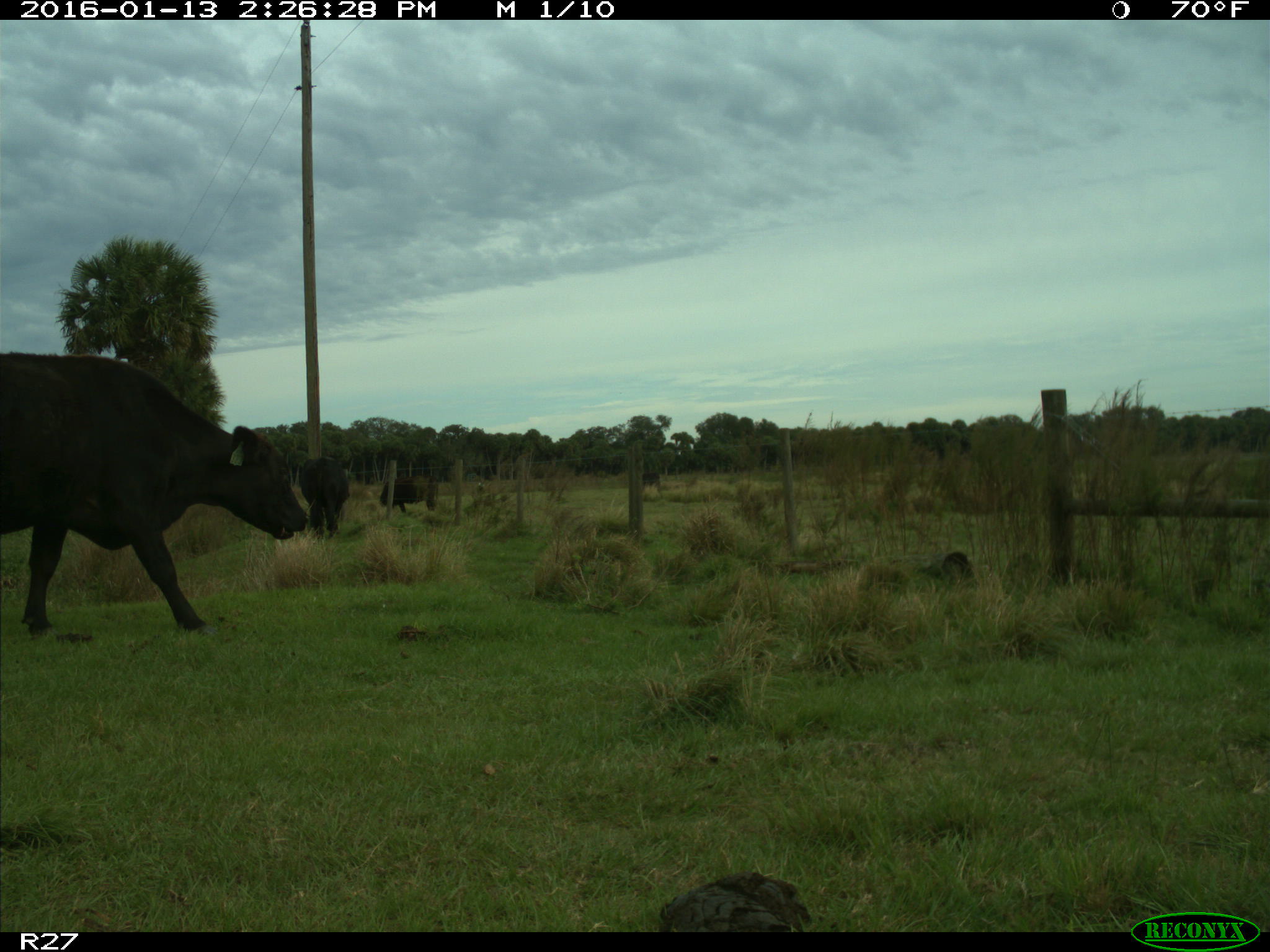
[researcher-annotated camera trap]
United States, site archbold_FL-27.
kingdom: Animalia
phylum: Chordata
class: Mammalia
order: Artiodactyla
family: Bovidae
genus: Bos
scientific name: Bos taurus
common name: domestic cow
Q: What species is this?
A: Bos taurus (domestic cow).